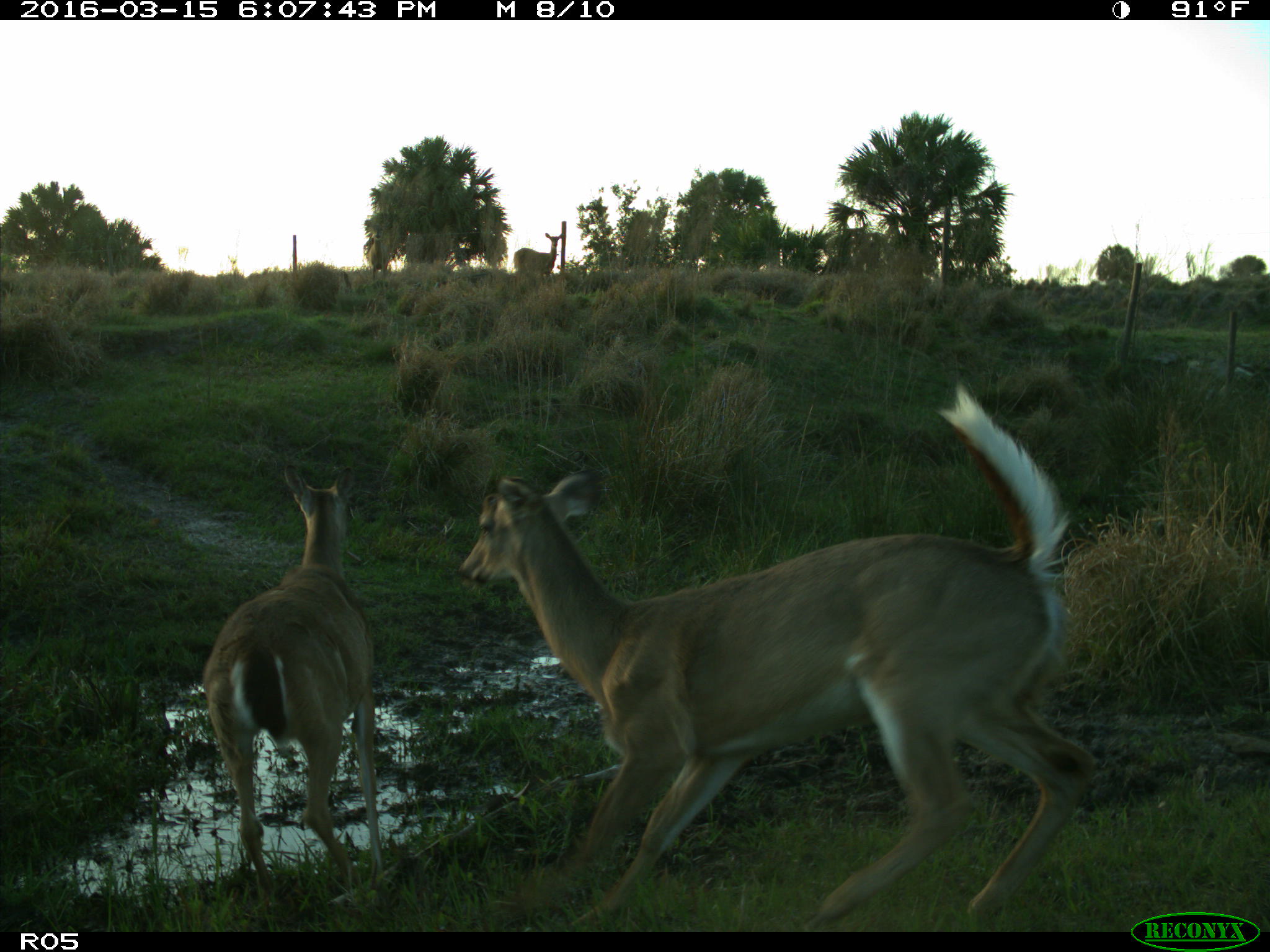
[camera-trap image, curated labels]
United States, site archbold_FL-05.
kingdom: Animalia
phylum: Chordata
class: Mammalia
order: Artiodactyla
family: Cervidae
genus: Odocoileus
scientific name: Odocoileus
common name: deer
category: unidentified deer